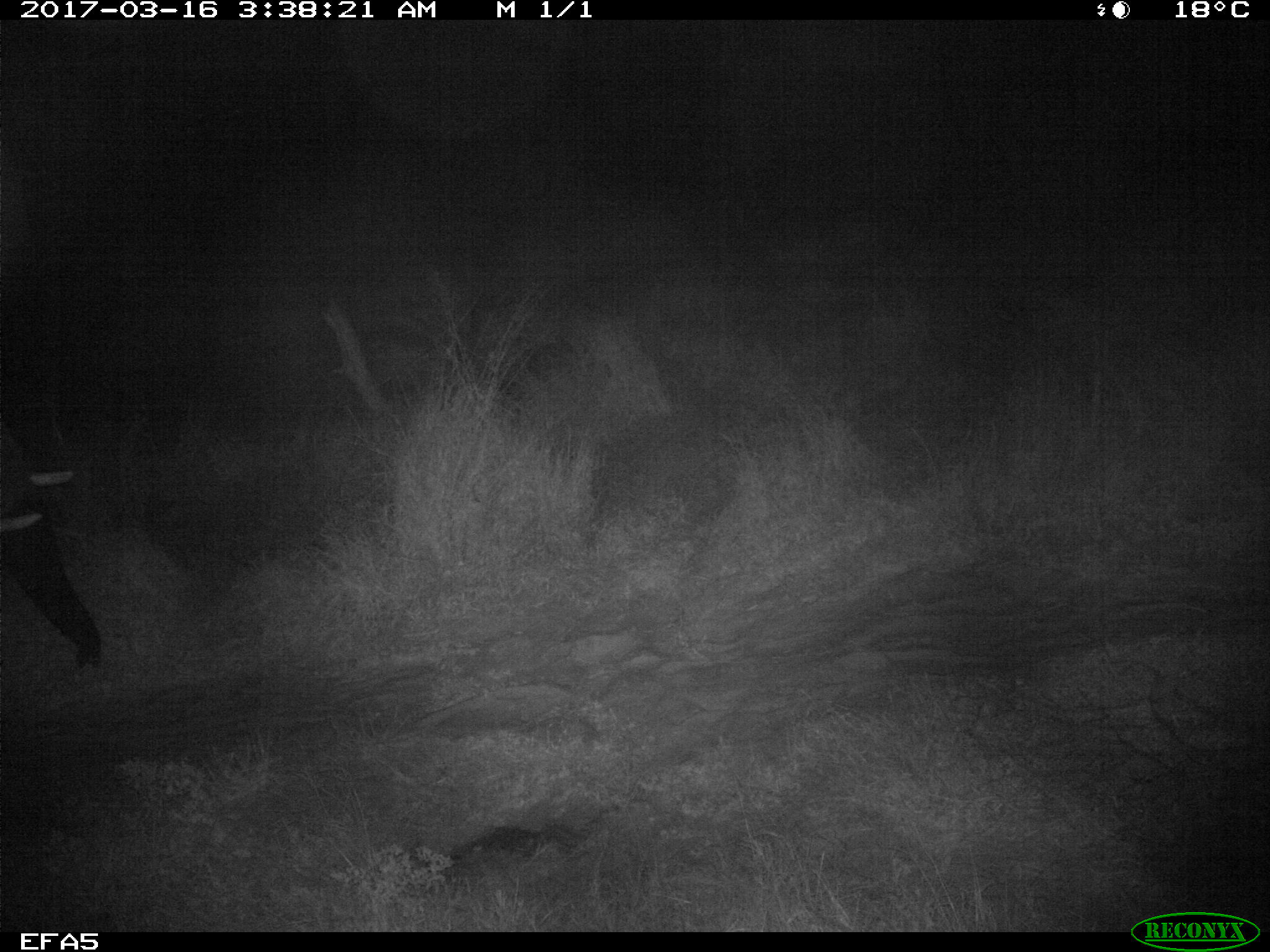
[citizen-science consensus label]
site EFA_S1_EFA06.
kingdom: Animalia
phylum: Chordata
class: Mammalia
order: Proboscidea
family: Elephantidae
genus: Loxodonta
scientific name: Loxodonta africana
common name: african bush elephant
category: elephant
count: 1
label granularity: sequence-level